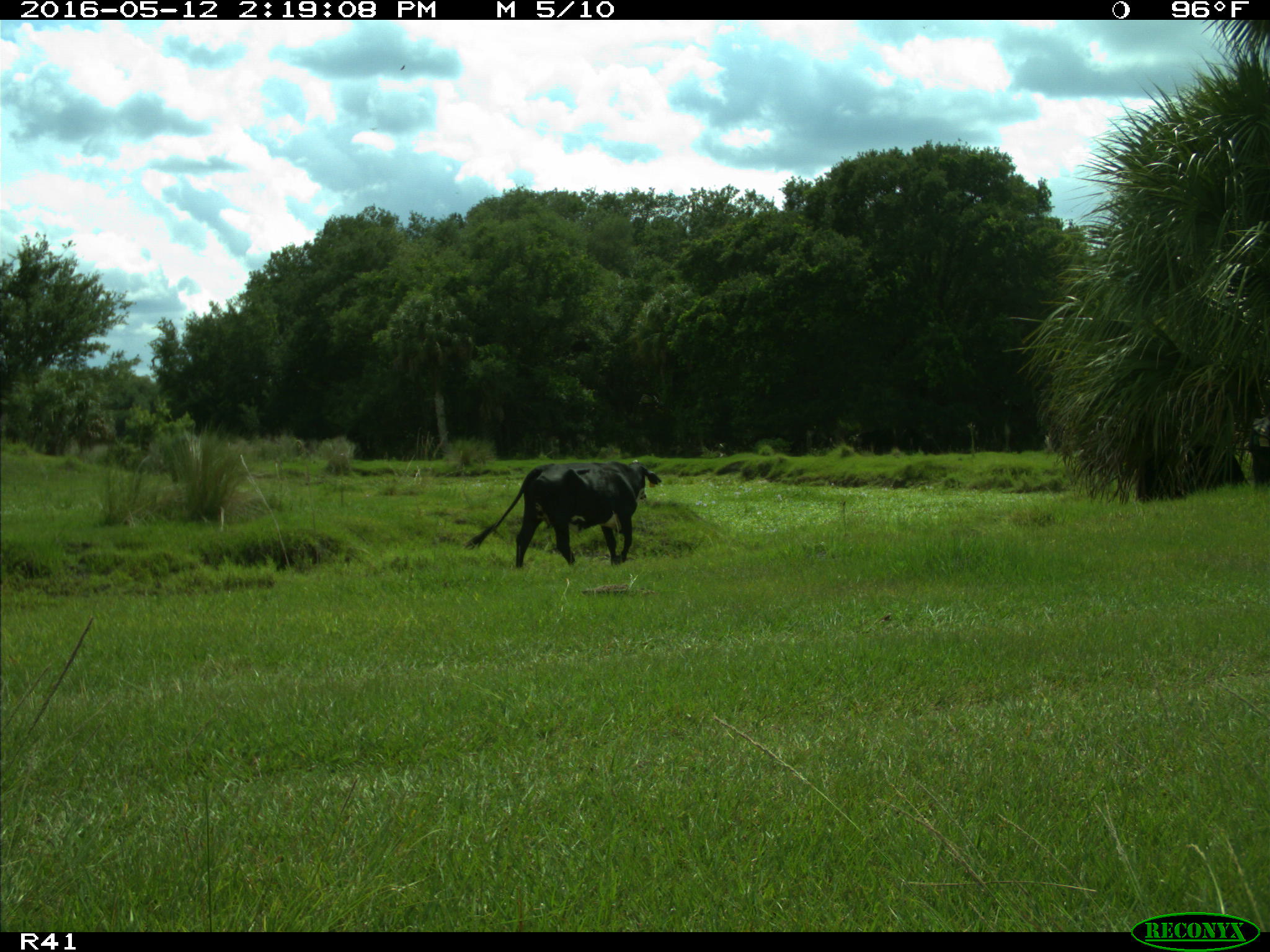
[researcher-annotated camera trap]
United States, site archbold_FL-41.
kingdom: Animalia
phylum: Chordata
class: Mammalia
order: Artiodactyla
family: Bovidae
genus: Bos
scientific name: Bos taurus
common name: domestic cow